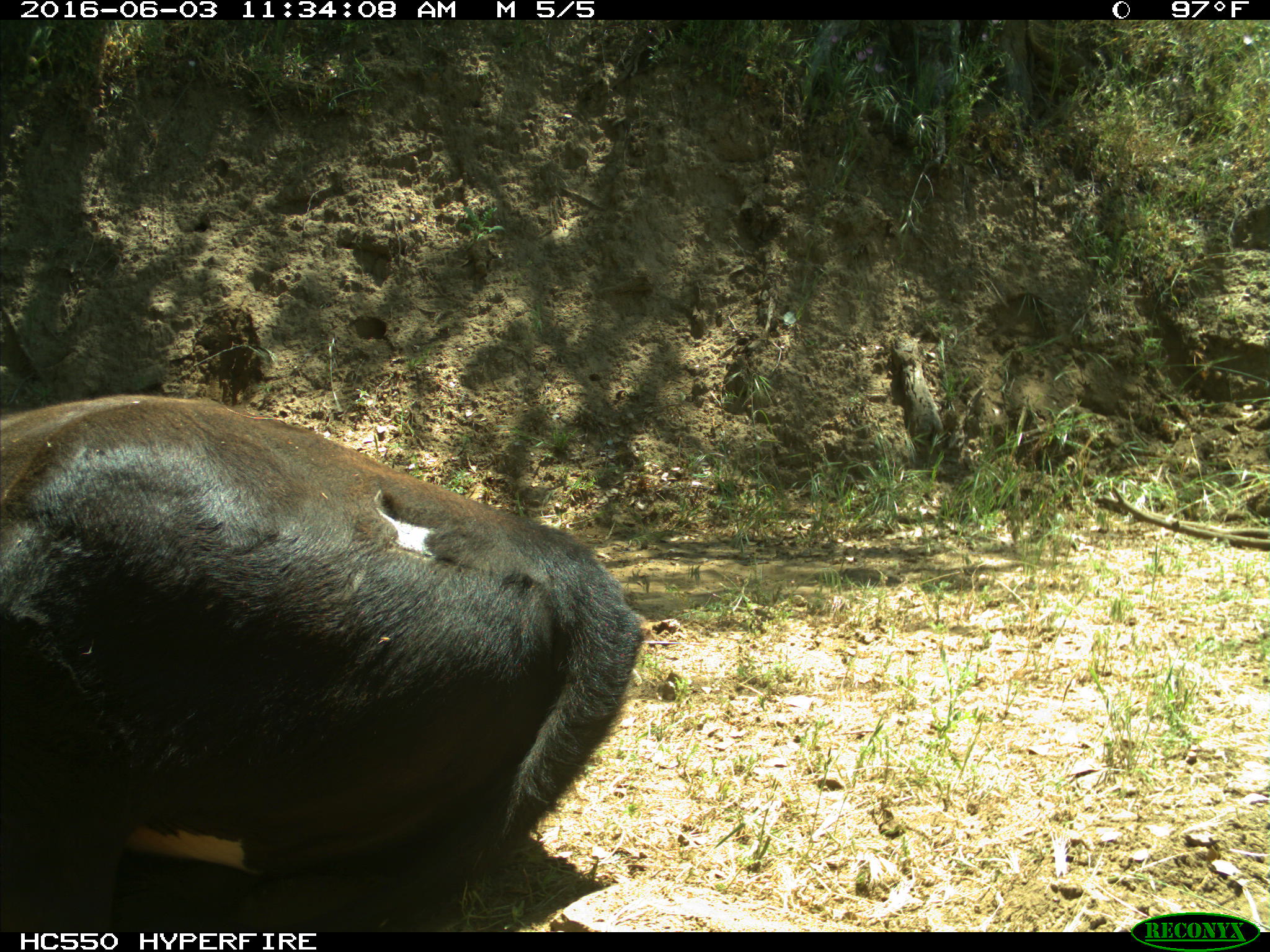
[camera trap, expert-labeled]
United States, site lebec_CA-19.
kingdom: Animalia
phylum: Chordata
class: Mammalia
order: Artiodactyla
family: Bovidae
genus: Bos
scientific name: Bos taurus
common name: domestic cow